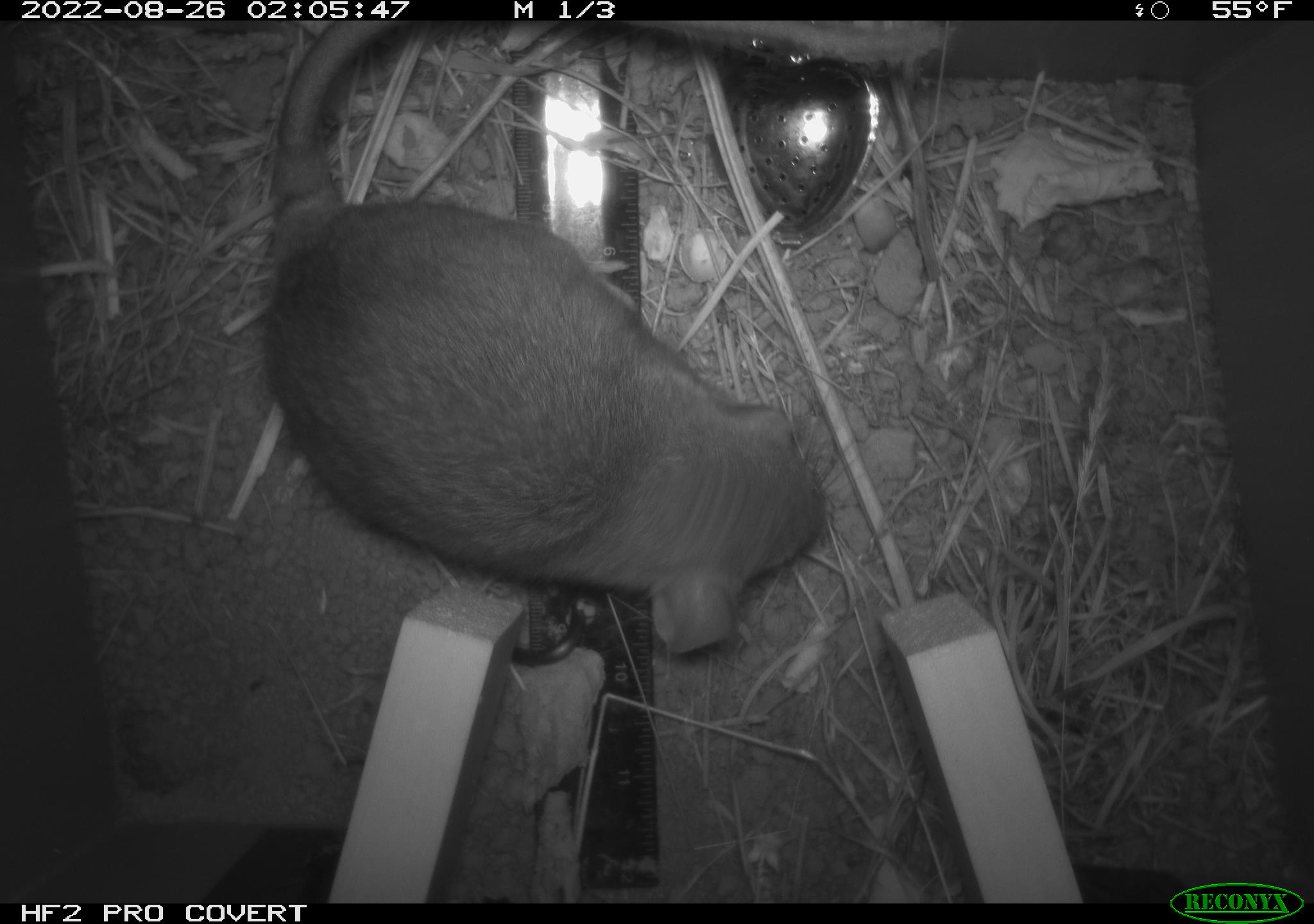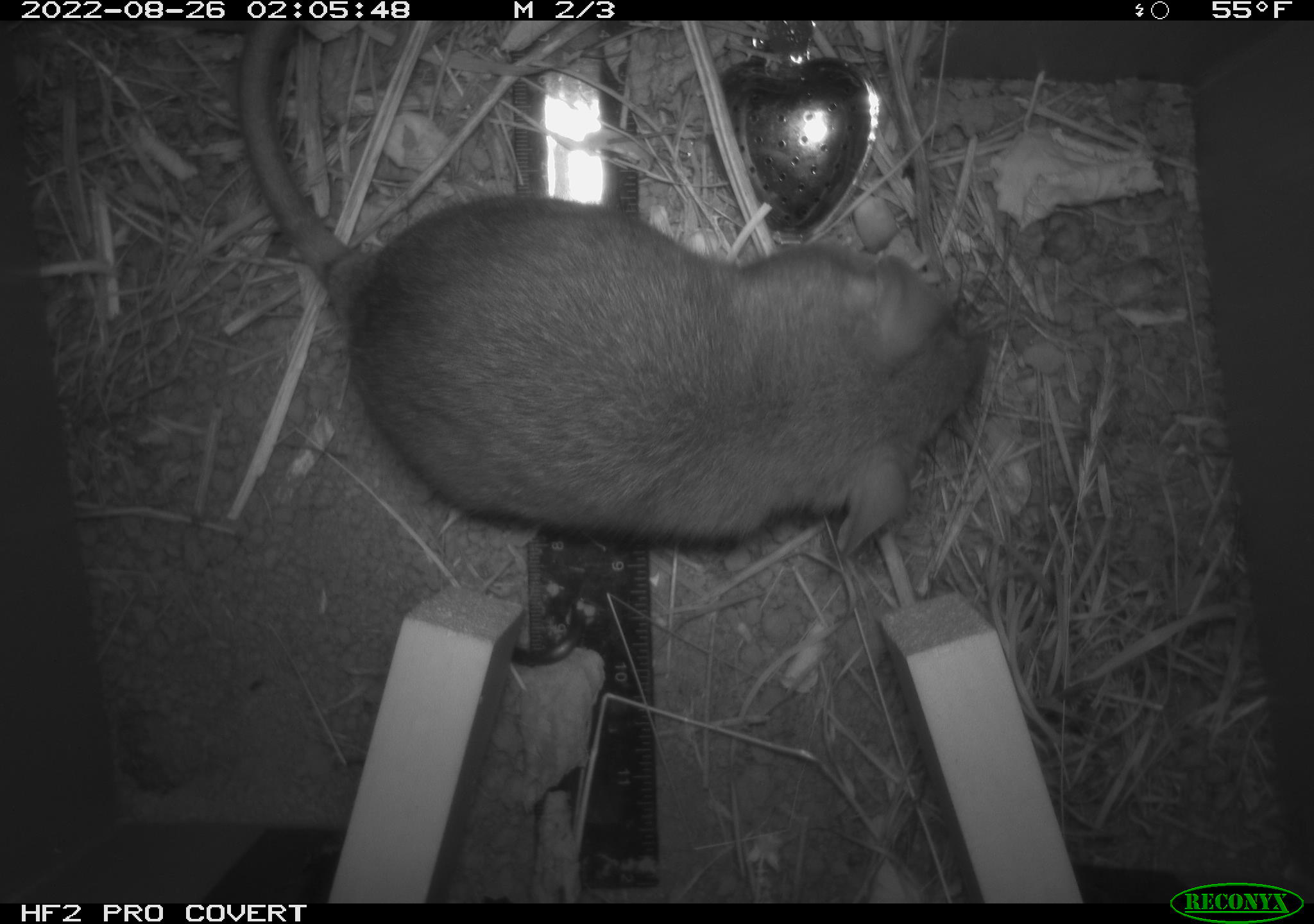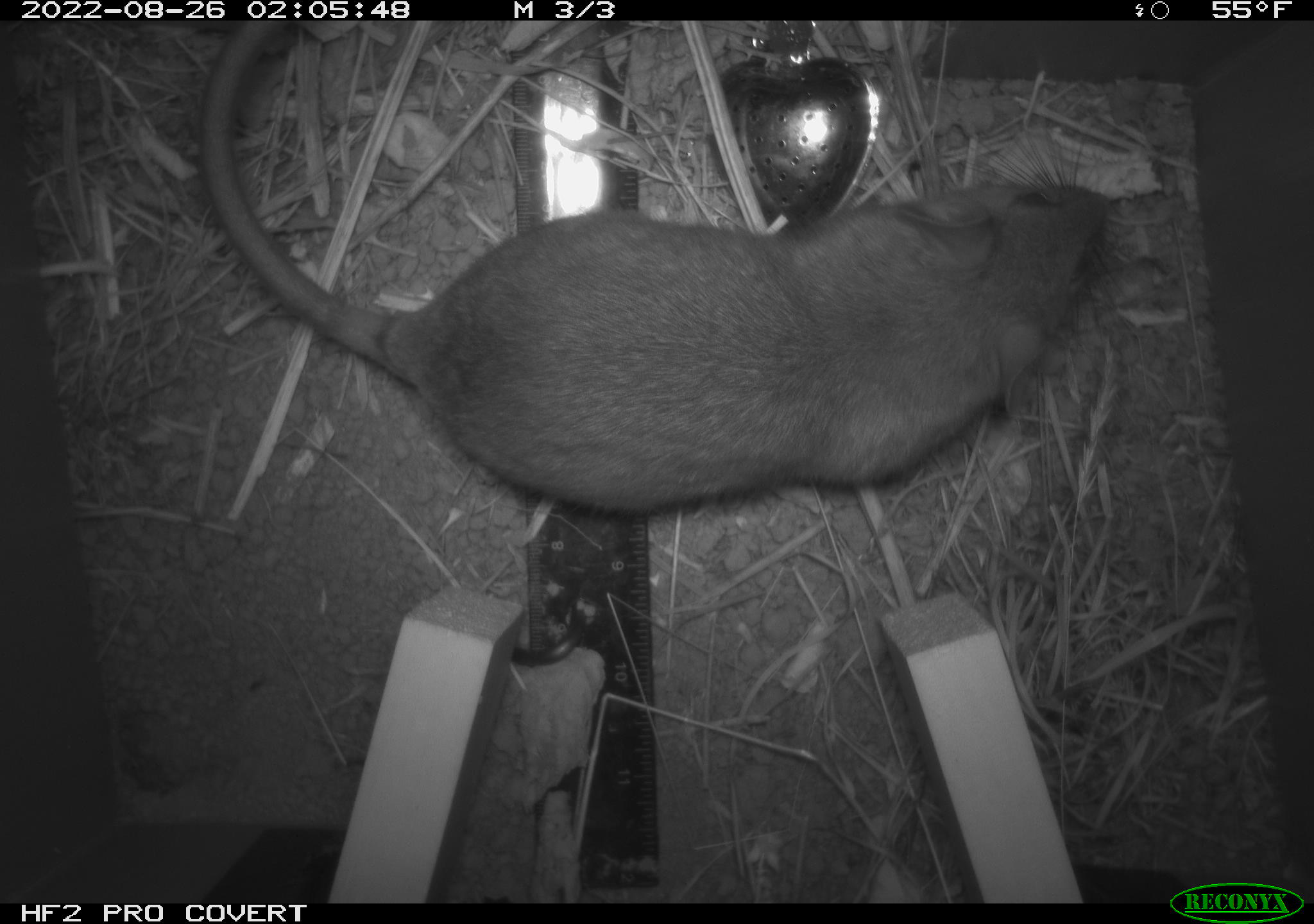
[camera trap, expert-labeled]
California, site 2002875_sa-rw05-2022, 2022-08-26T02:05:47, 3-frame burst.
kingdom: Animalia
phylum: Chordata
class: Mammalia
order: Rodentia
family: Cricetidae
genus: Neotoma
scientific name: Neotoma fuscipes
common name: dusky-footed woodrat